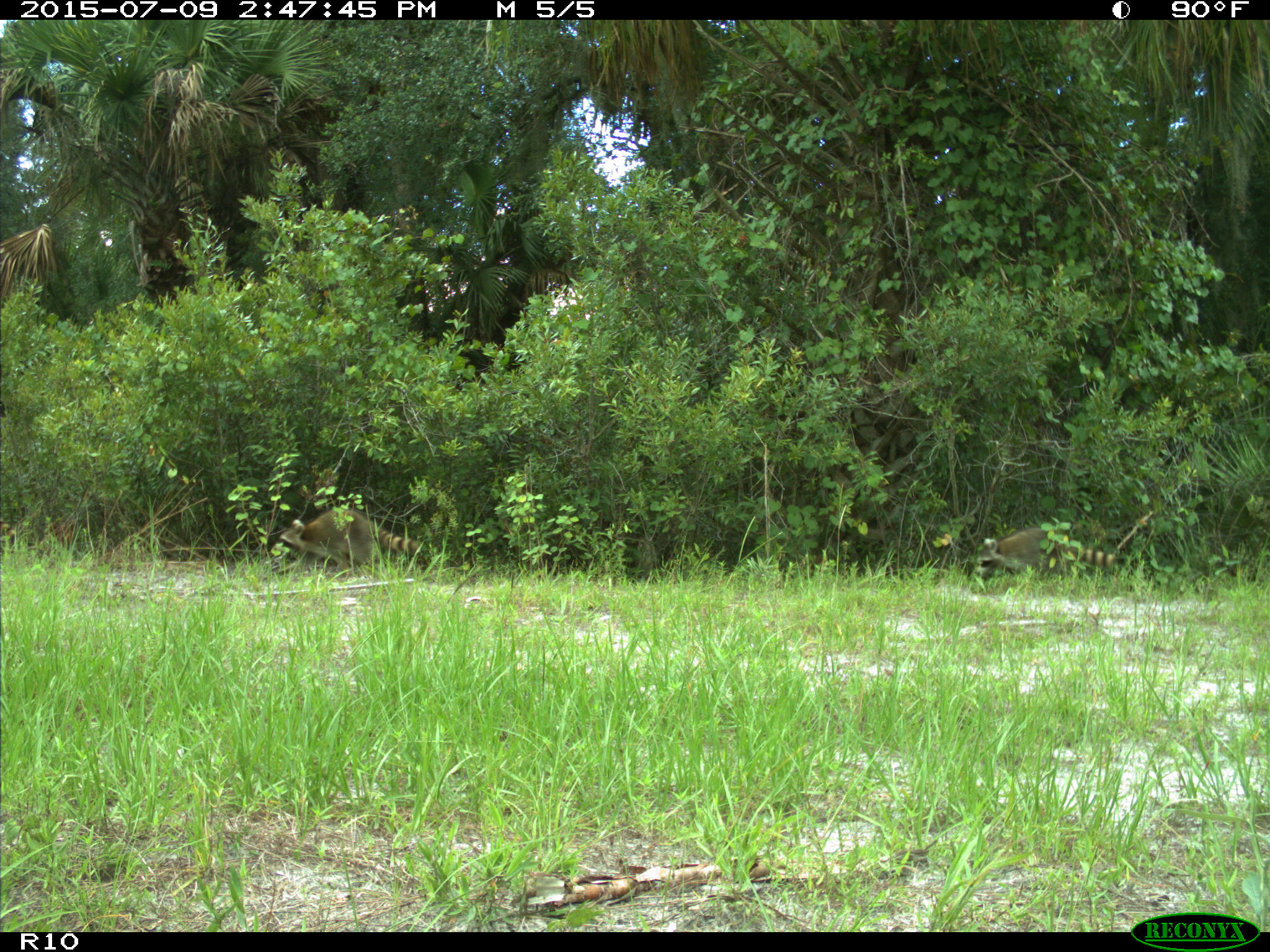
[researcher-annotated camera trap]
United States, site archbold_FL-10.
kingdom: Animalia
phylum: Chordata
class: Mammalia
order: Carnivora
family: Procyonidae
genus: Procyon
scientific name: Procyon lotor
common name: common raccoon